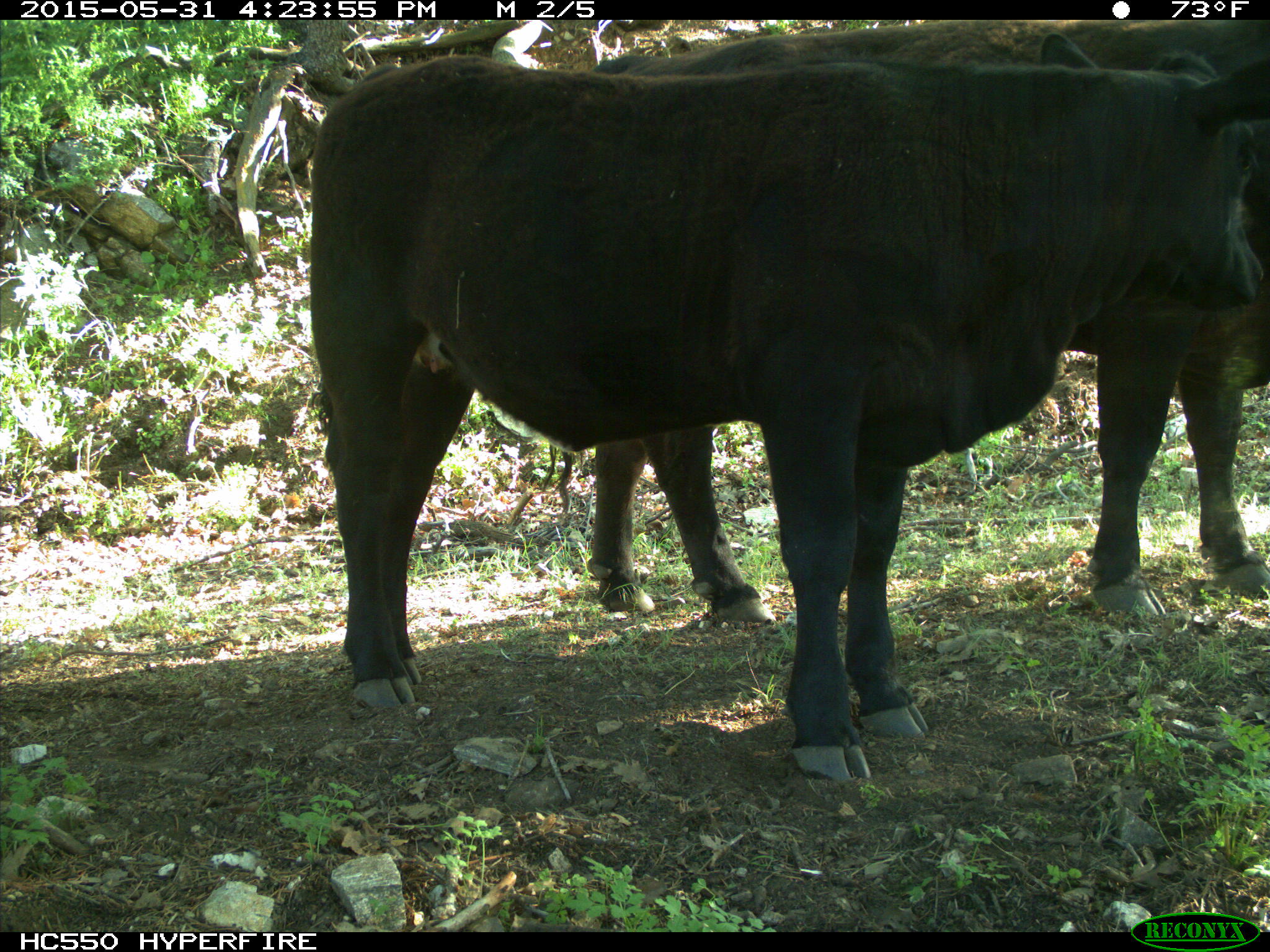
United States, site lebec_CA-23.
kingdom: Animalia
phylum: Chordata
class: Mammalia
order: Artiodactyla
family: Bovidae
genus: Bos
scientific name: Bos taurus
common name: domestic cow